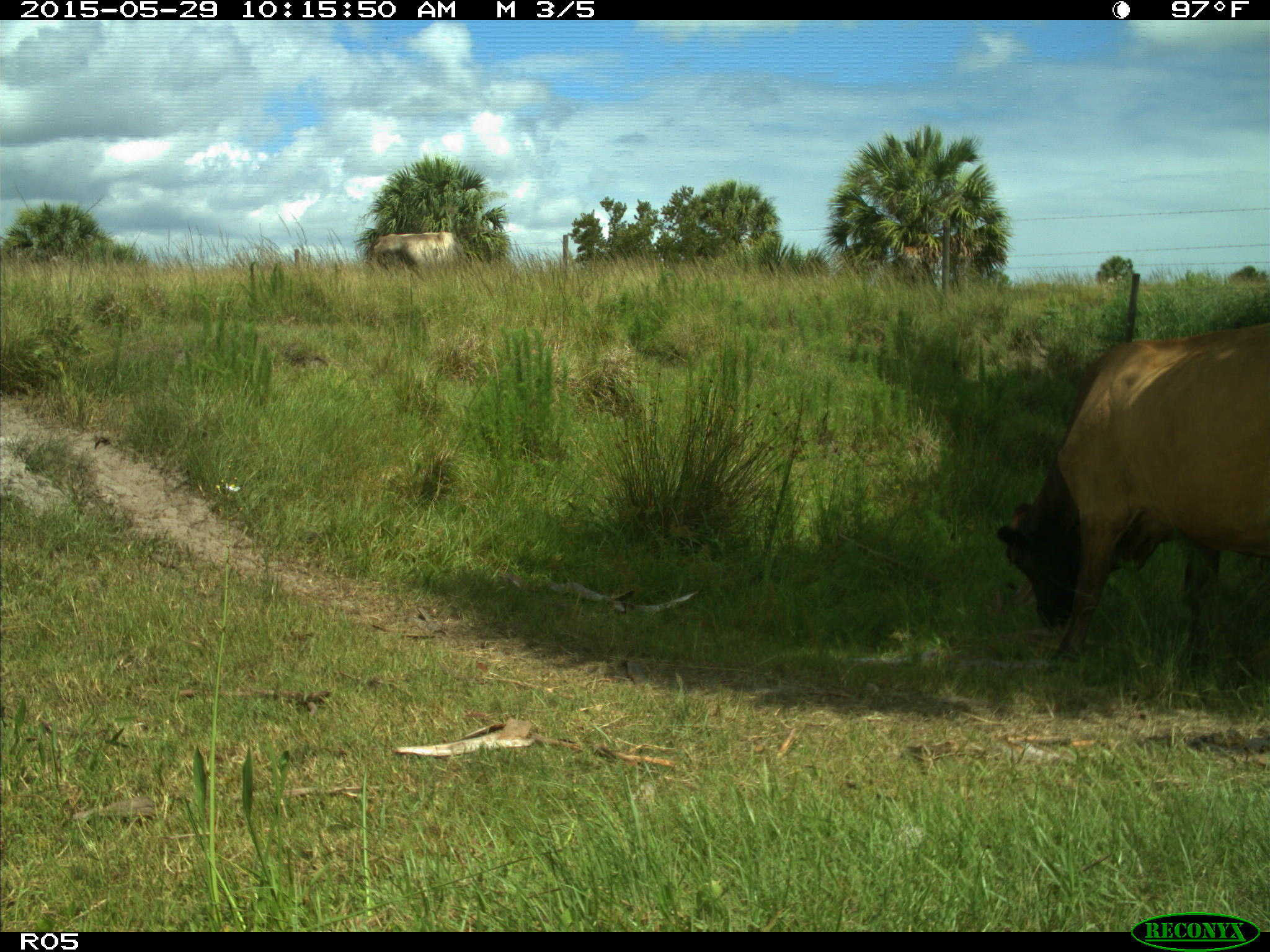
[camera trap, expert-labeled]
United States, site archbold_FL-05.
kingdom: Animalia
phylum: Chordata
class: Mammalia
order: Artiodactyla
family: Bovidae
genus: Bos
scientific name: Bos taurus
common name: domestic cow